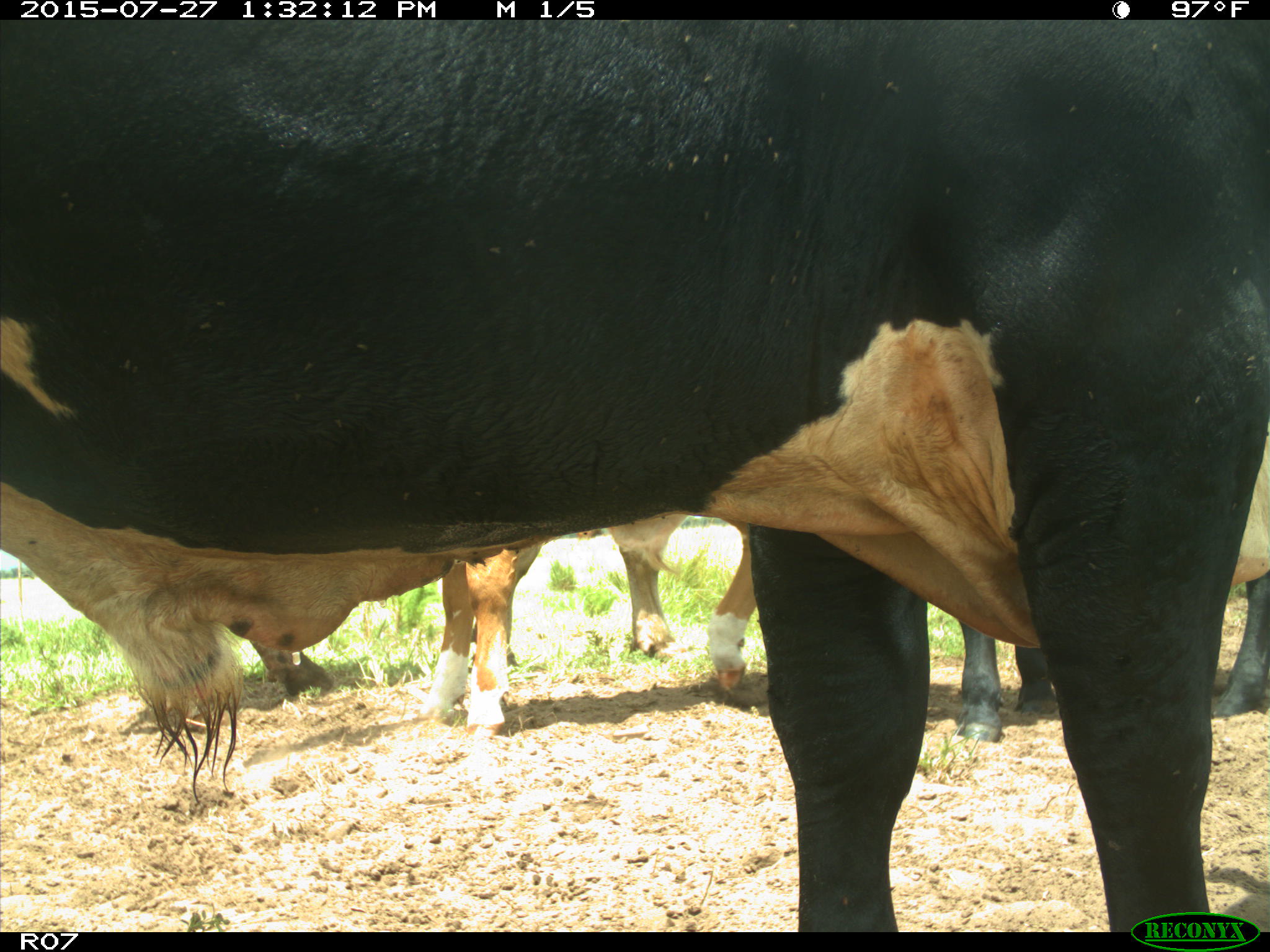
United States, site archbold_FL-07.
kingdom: Animalia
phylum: Chordata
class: Mammalia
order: Artiodactyla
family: Bovidae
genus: Bos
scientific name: Bos taurus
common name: domestic cow